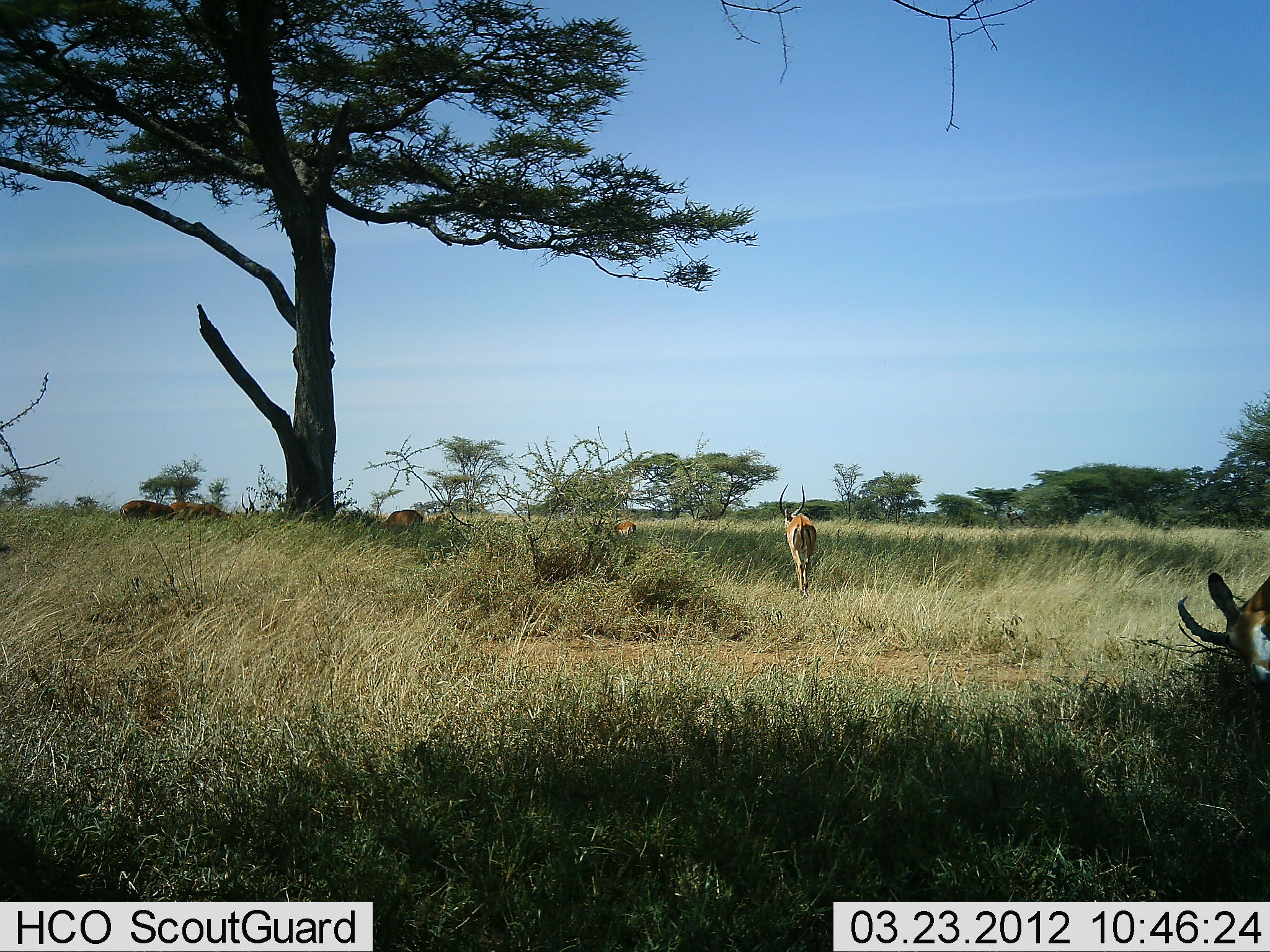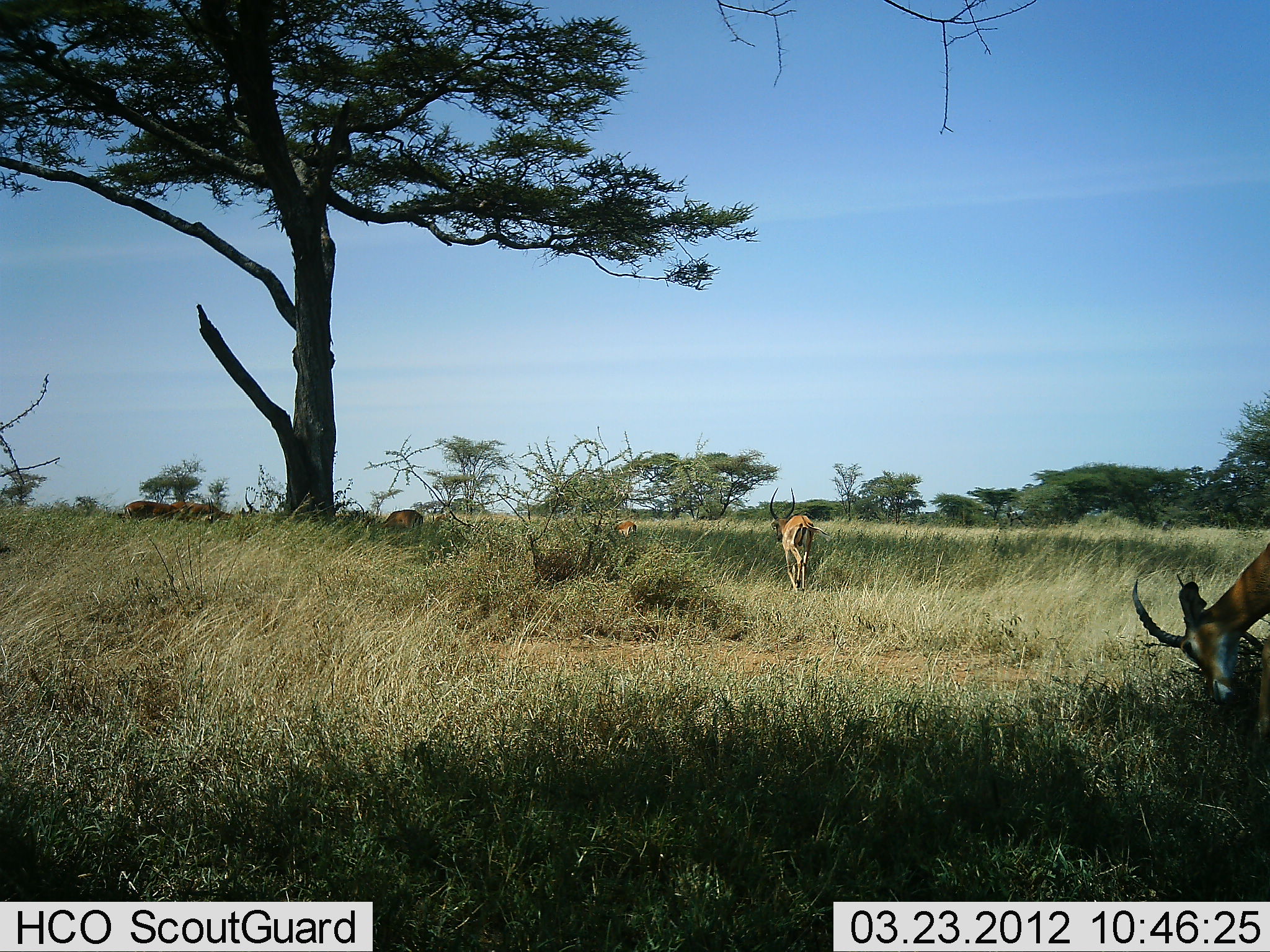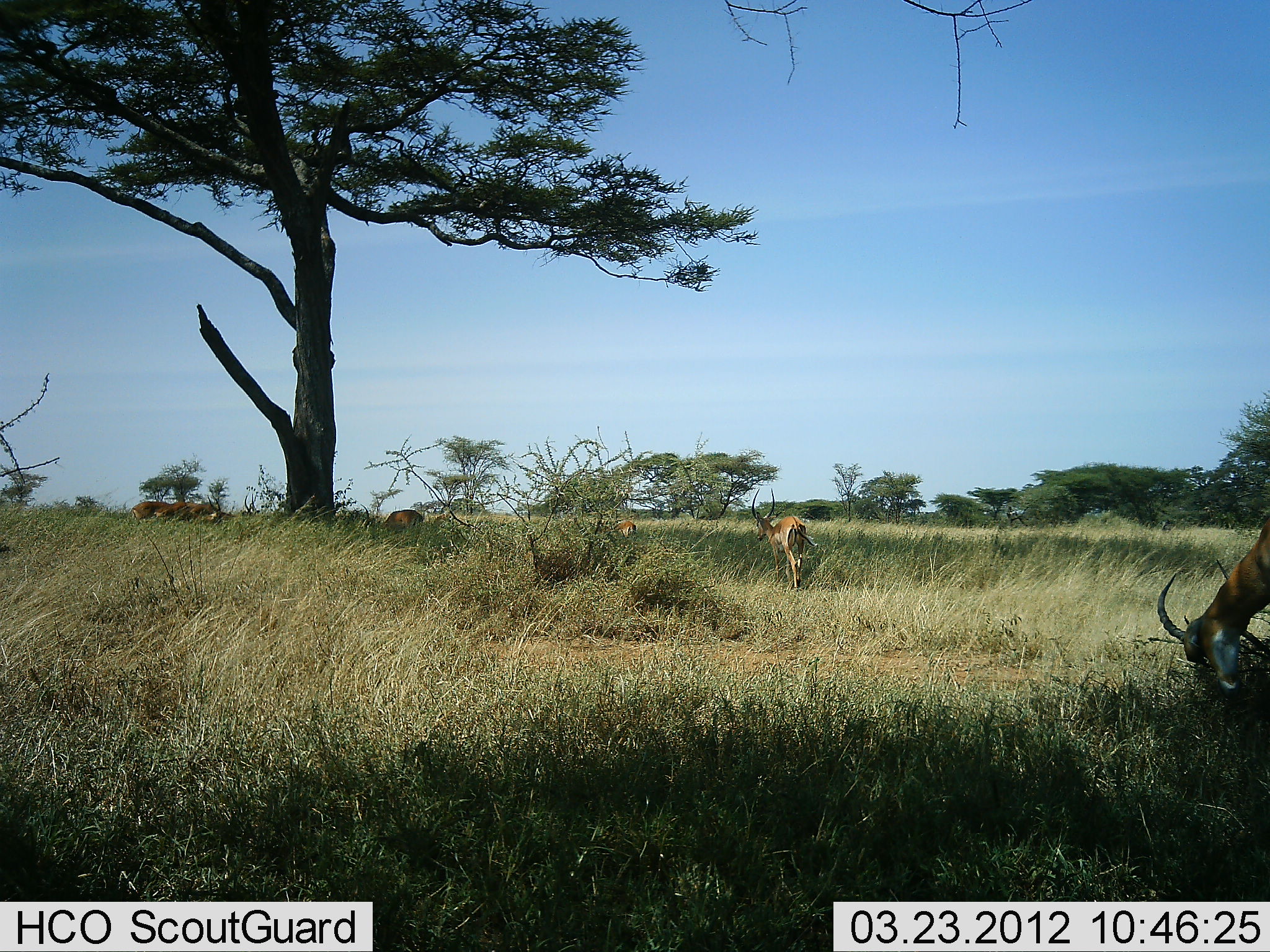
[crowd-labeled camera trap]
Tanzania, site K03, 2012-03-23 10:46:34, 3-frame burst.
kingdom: Animalia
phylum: Chordata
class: Mammalia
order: Artiodactyla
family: Bovidae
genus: Aepyceros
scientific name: Aepyceros melampus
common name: impala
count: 7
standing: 62%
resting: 0%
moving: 88%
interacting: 0%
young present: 0%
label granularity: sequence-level